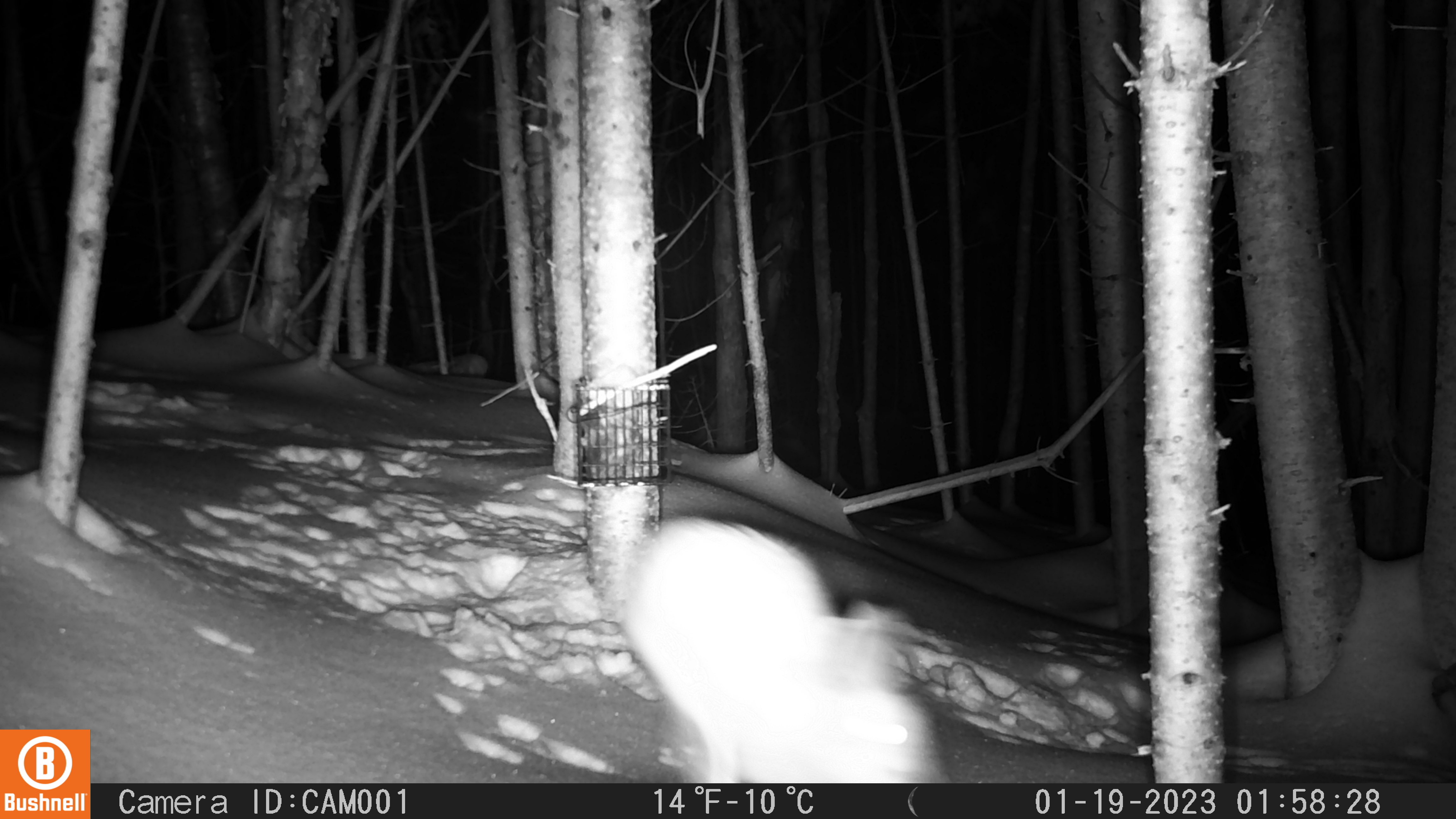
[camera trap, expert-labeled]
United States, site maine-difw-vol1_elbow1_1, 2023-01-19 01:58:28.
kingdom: Animalia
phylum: Chordata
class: Mammalia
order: Lagomorpha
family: Leporidae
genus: Lepus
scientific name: Lepus americanus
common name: snowshoe hare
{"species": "snowshoe hare (Lepus americanus)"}